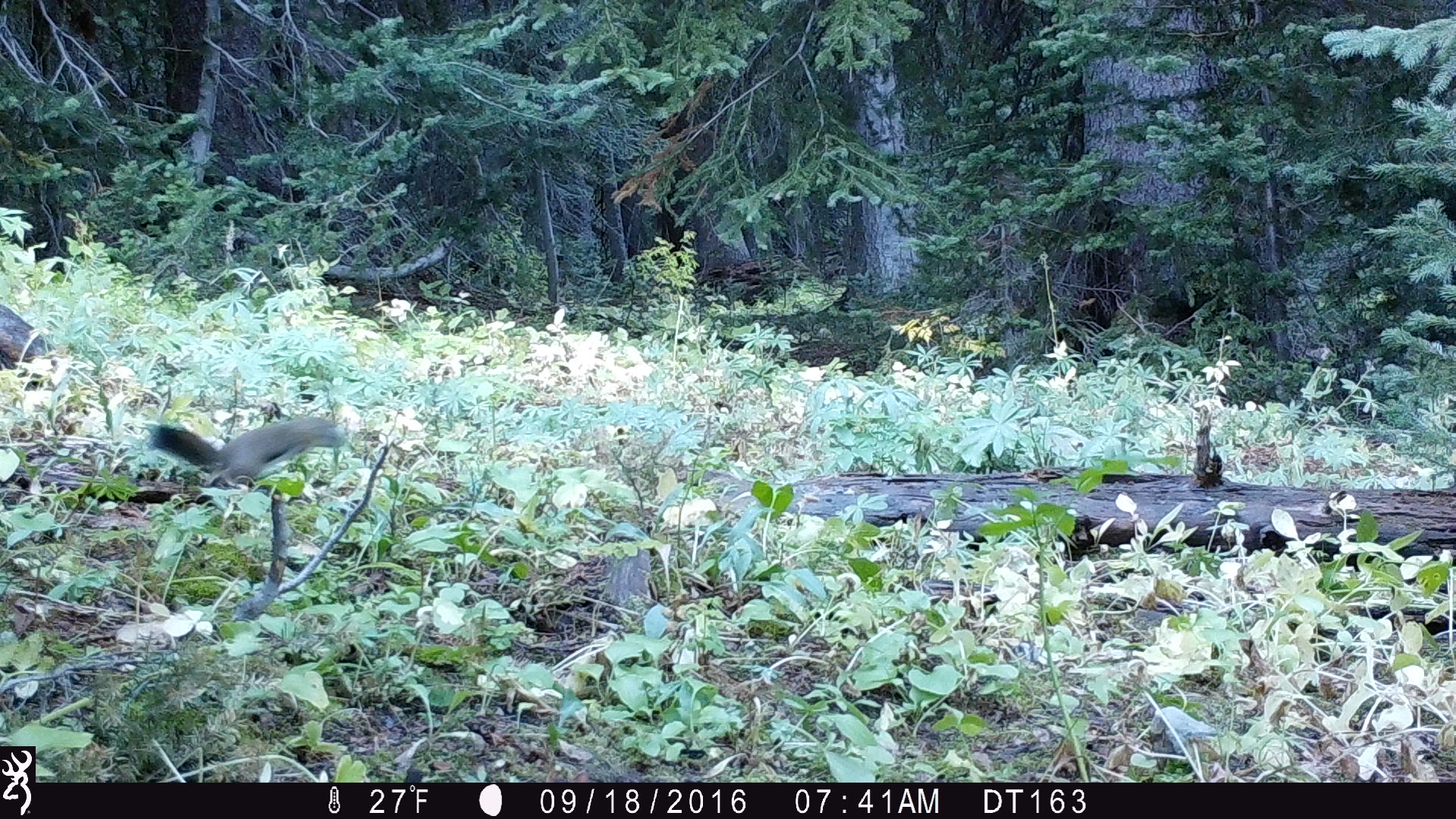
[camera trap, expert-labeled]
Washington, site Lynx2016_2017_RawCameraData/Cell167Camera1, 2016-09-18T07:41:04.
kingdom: Animalia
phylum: Chordata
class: Mammalia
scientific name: Mammalia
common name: small mammal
Small mammal (Mammalia). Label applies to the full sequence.